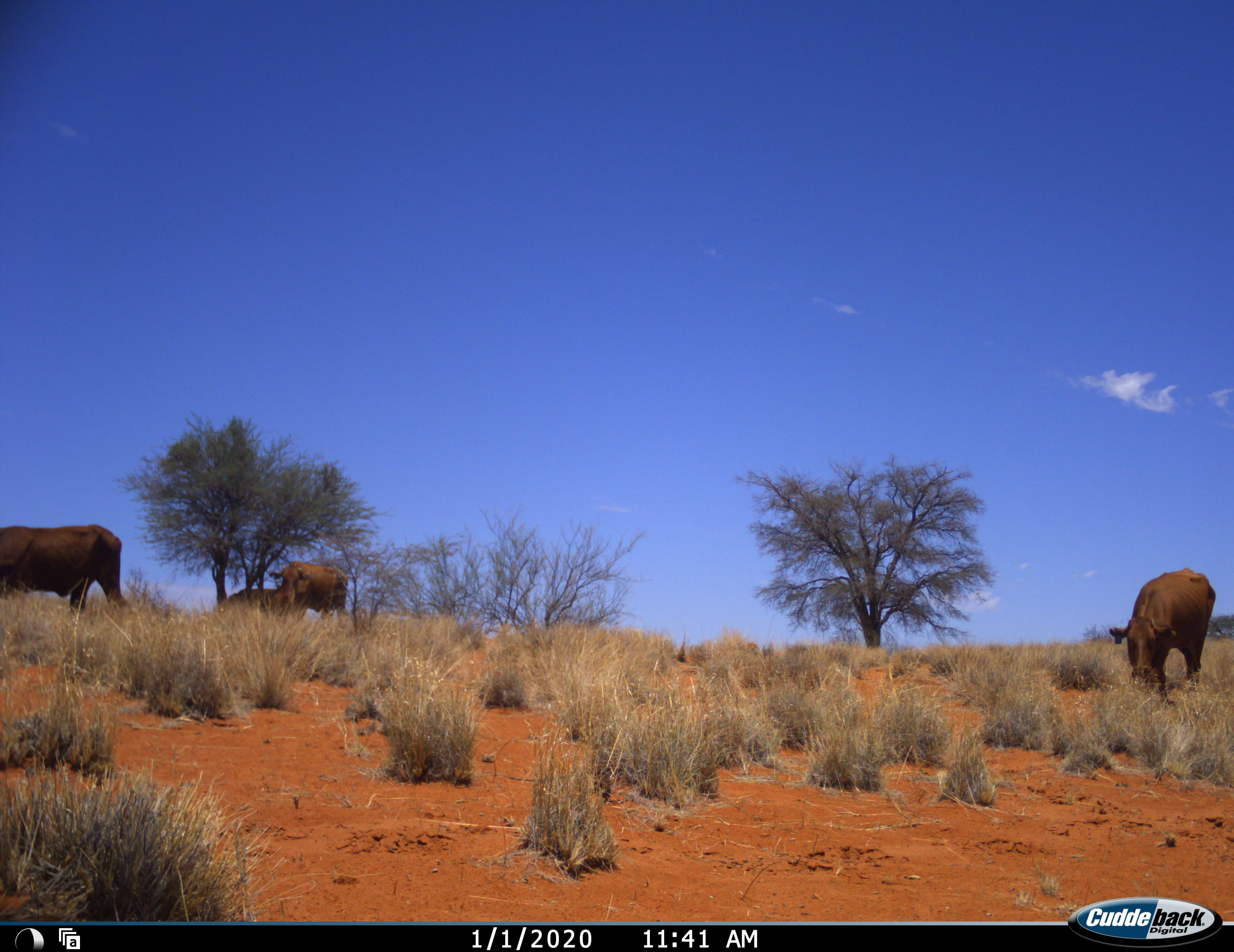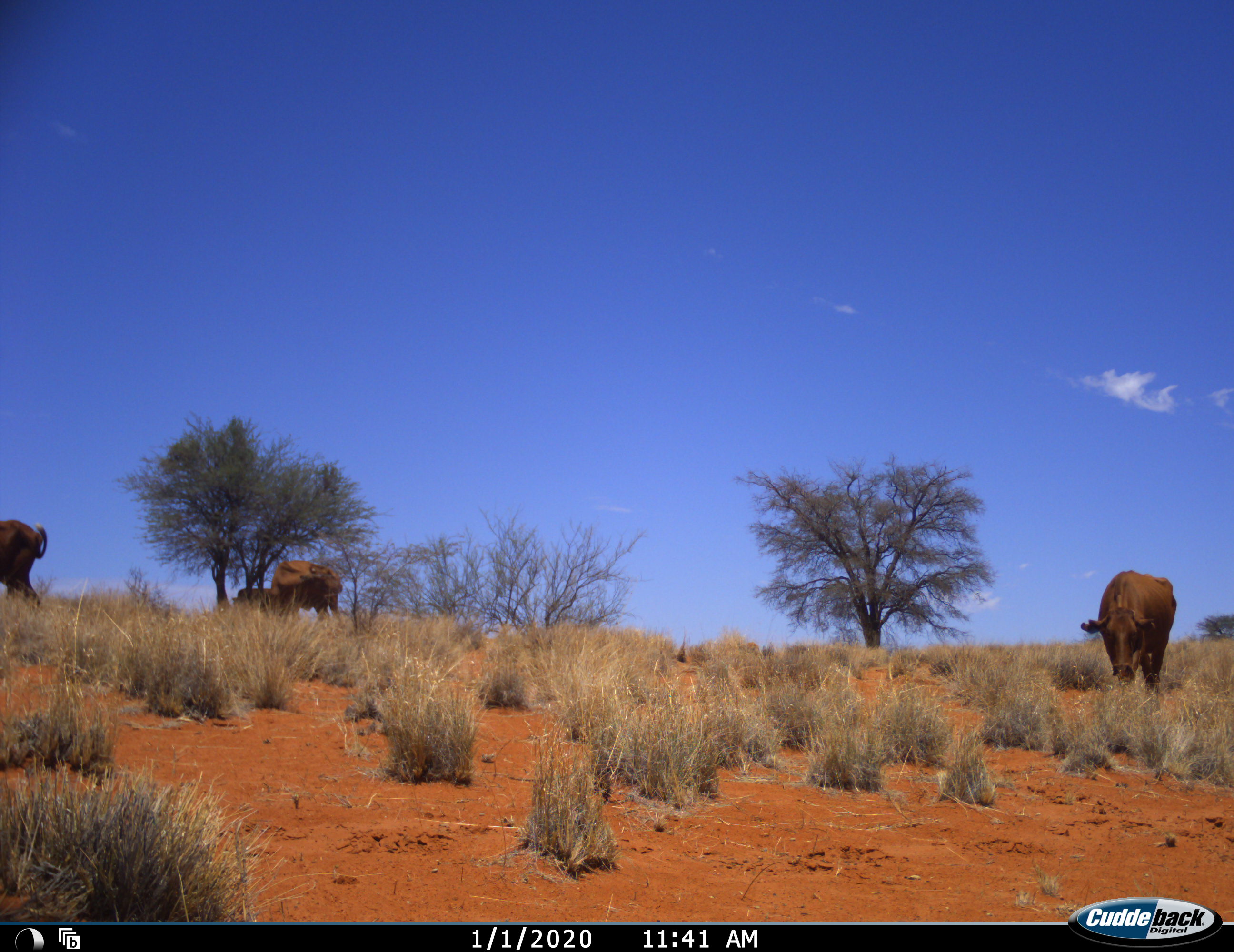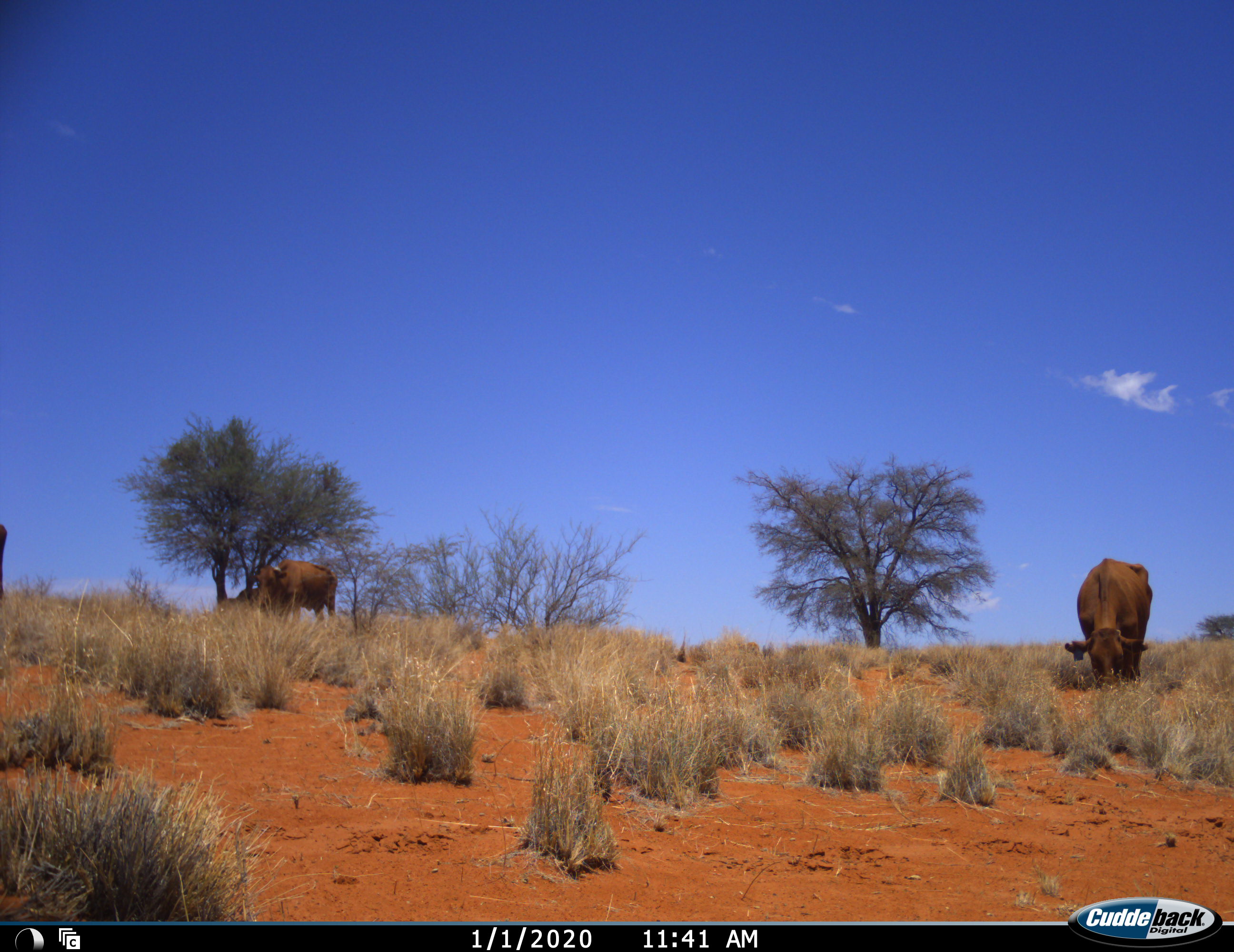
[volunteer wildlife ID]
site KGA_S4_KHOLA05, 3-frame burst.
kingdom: Animalia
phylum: Chordata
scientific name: Vertebrata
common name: domestic animal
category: domesticanimal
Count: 4.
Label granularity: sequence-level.